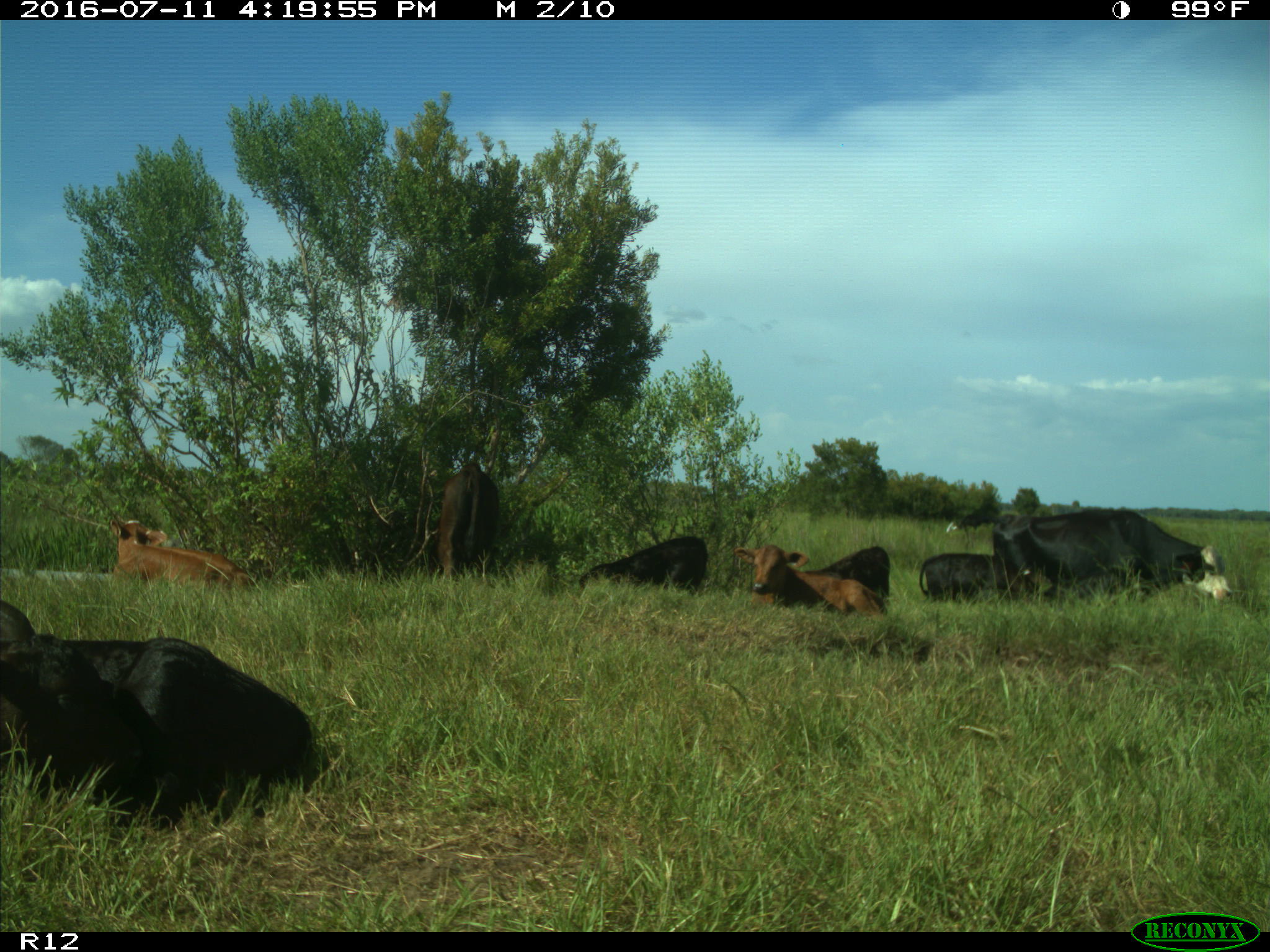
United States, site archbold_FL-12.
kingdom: Animalia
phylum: Chordata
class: Mammalia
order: Artiodactyla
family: Bovidae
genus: Bos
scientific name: Bos taurus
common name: domestic cow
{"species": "Bos taurus (domestic cow)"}